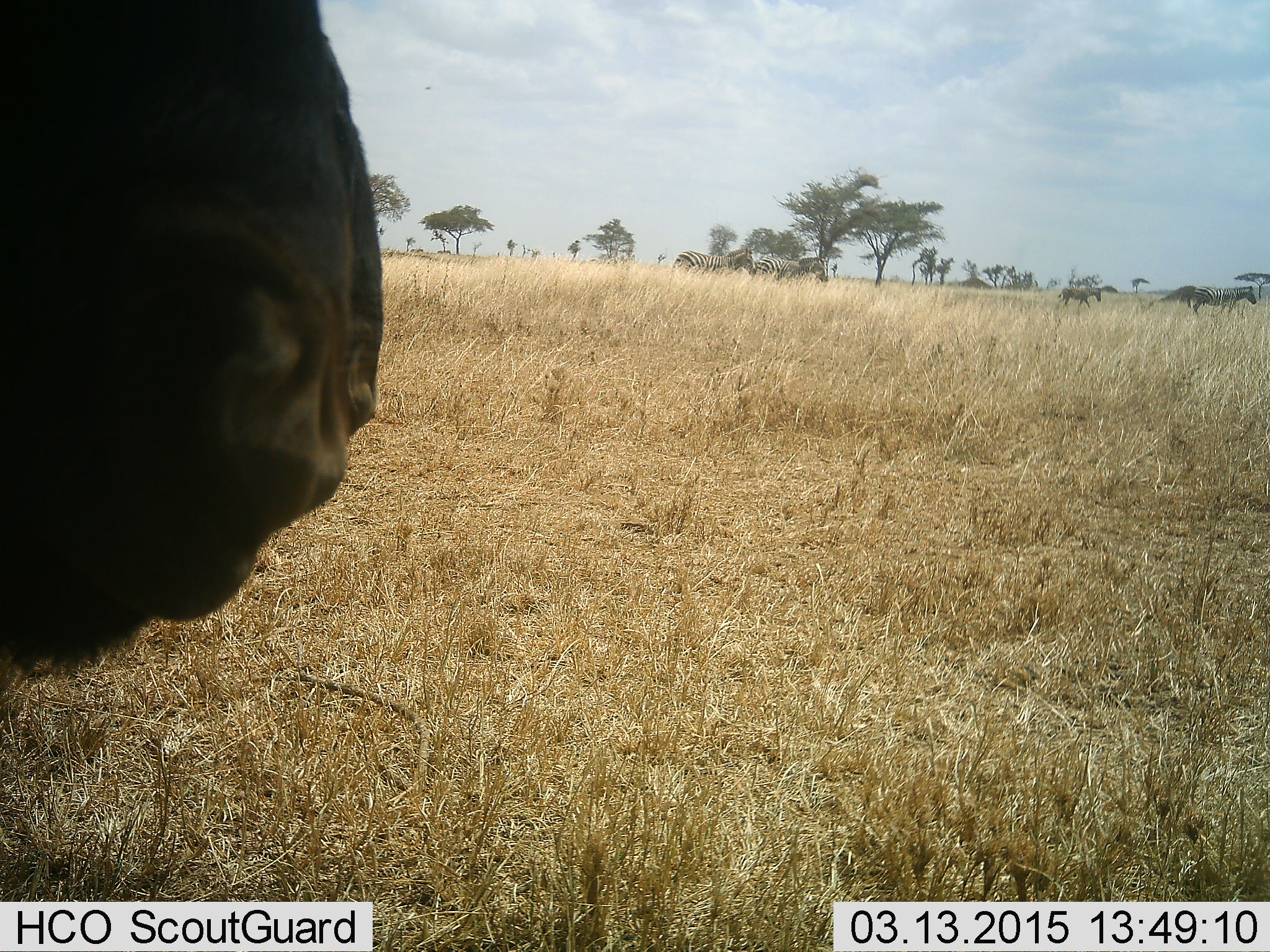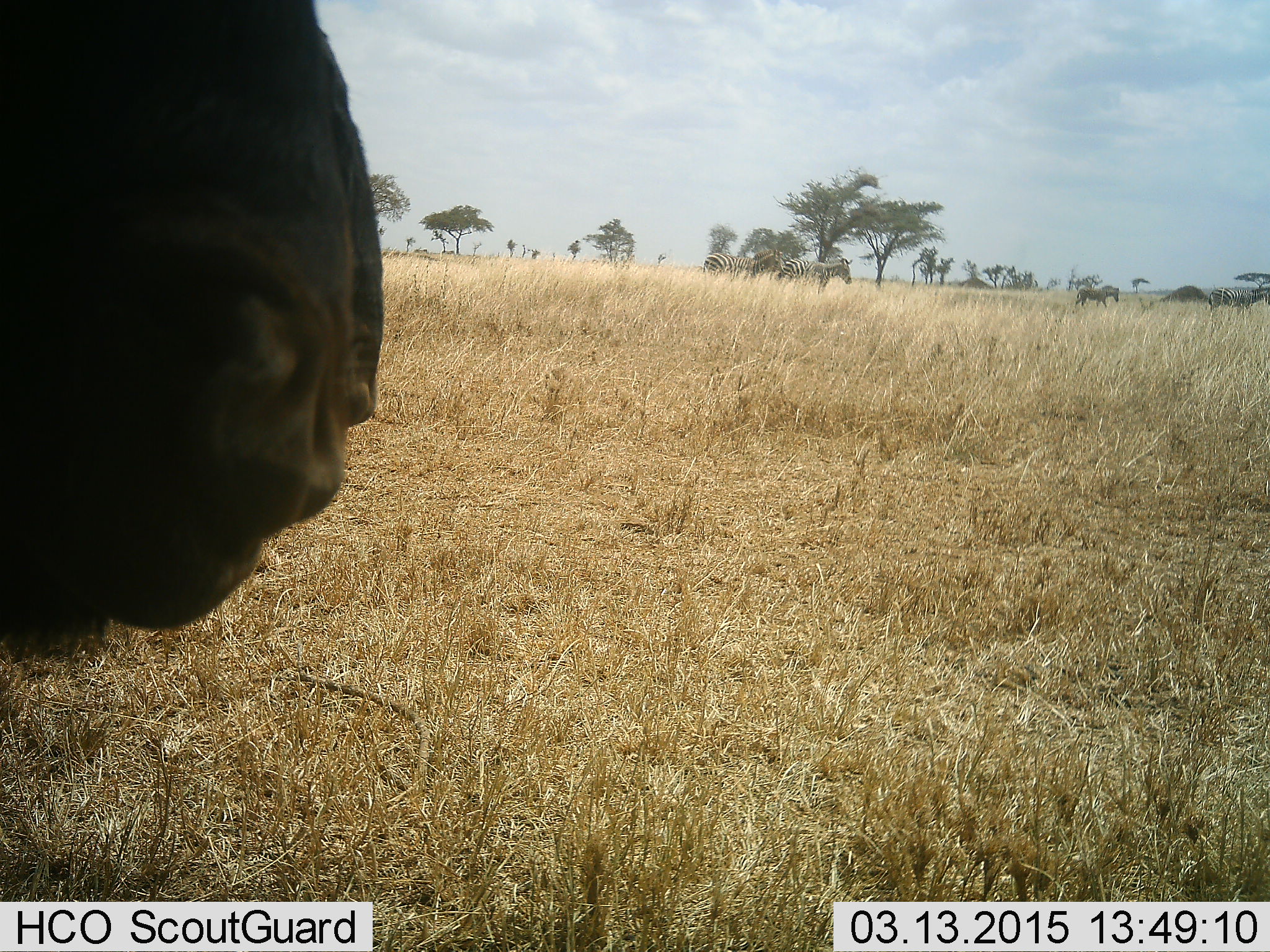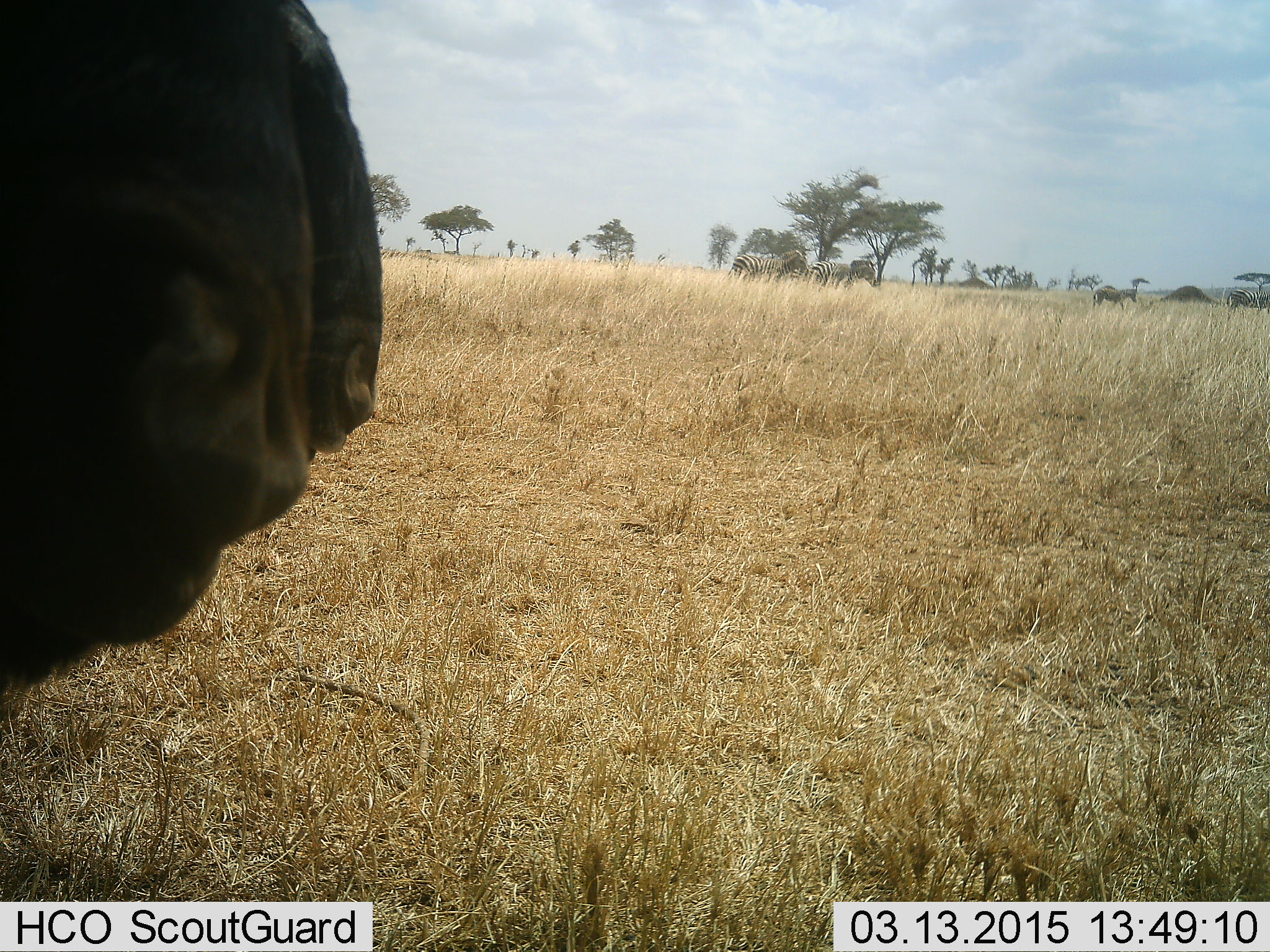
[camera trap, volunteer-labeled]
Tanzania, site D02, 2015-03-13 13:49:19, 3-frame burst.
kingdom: Animalia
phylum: Chordata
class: Mammalia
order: Artiodactyla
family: Bovidae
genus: Connochaetes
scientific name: Connochaetes taurinus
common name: blue wildebeest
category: wildebeest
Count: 1.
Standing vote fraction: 92%.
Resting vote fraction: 0%.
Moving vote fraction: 0%.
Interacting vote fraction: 0%.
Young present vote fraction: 0%.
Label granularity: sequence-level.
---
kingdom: Animalia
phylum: Chordata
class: Mammalia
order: Perissodactyla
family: Equidae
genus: Equus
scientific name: Equus quagga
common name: plains zebra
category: zebra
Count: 4.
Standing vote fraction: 23%.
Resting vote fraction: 0%.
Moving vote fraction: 92%.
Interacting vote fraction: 0%.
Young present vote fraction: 23%.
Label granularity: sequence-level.